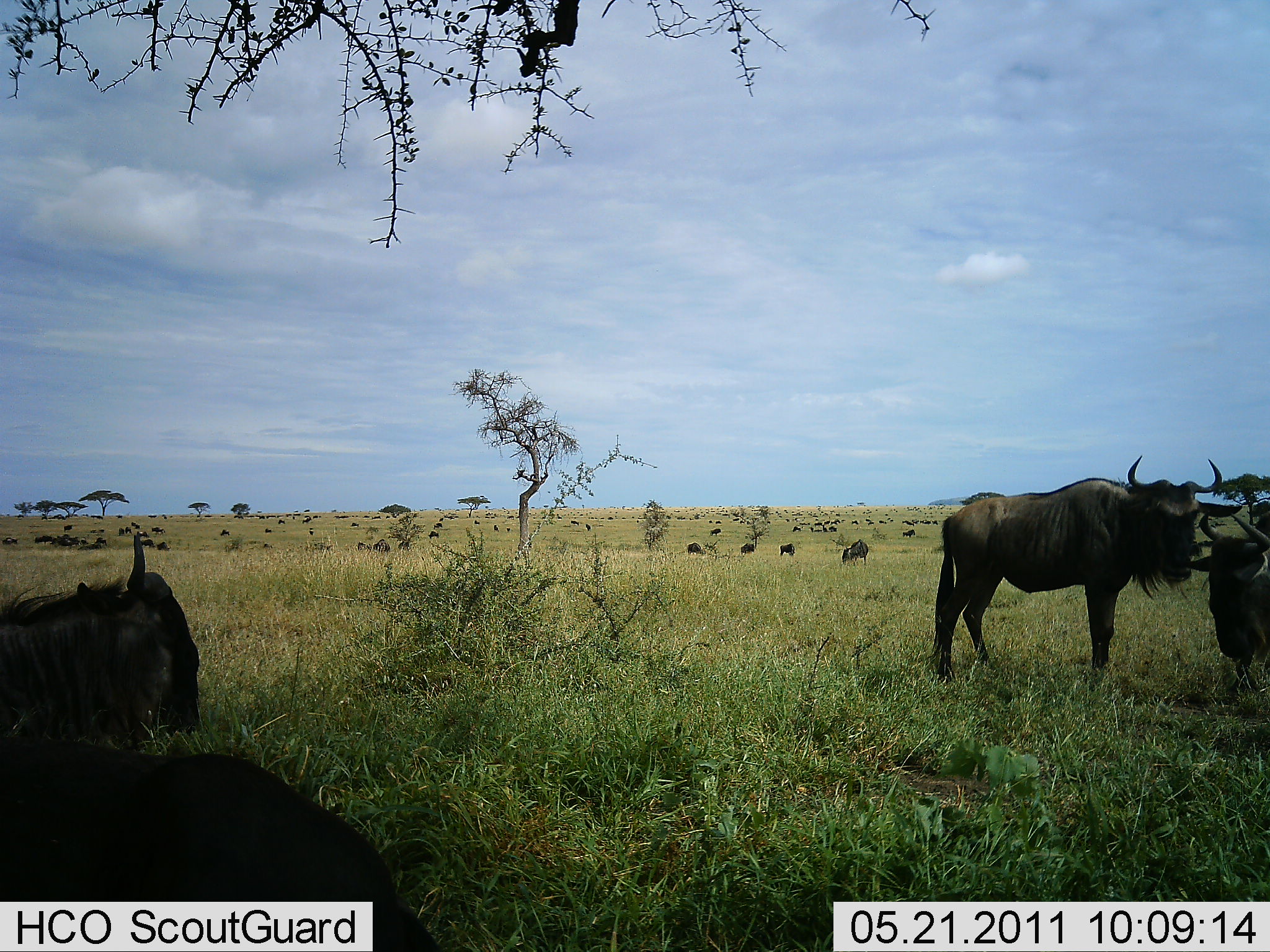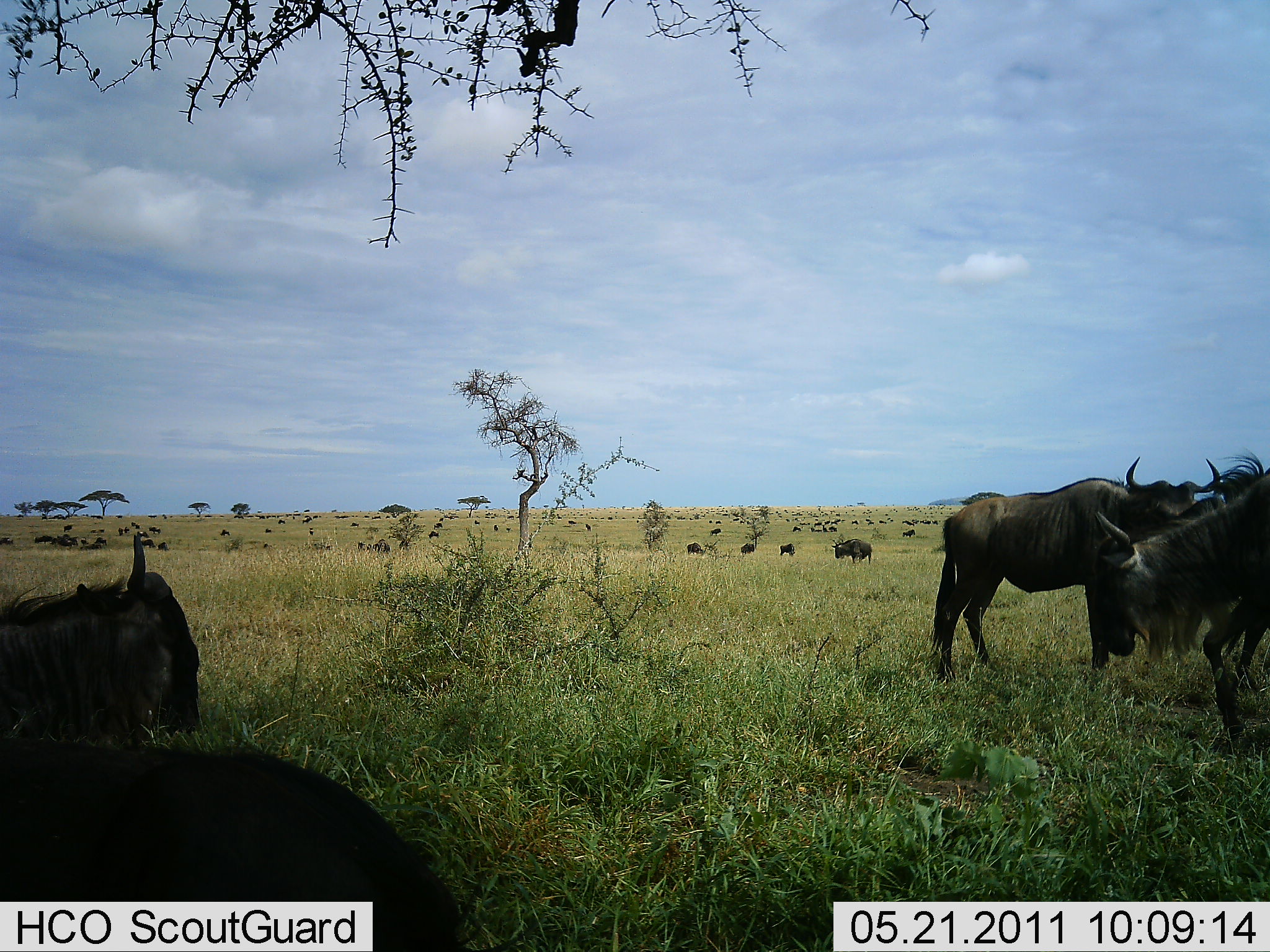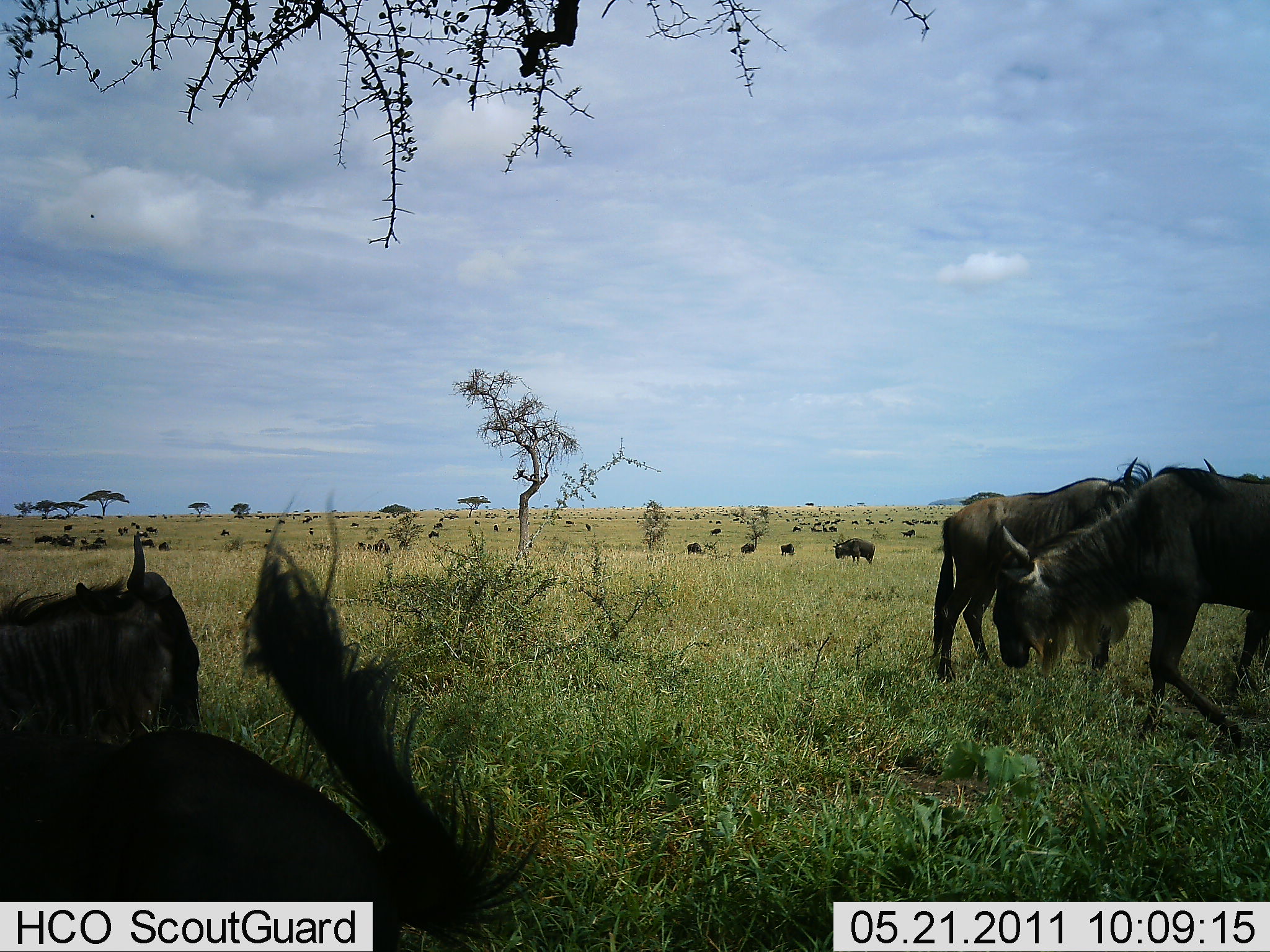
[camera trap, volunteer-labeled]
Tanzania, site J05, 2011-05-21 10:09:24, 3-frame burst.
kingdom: Animalia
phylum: Chordata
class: Mammalia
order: Artiodactyla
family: Bovidae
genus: Connochaetes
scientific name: Connochaetes taurinus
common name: blue wildebeest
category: wildebeest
Wildebeest (blue wildebeest) (Connochaetes taurinus), count 51+. Behavior (volunteer vote fractions): standing 77%, resting 54%, moving 77%, interacting 23%. Young present (vote fraction): 0%. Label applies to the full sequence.